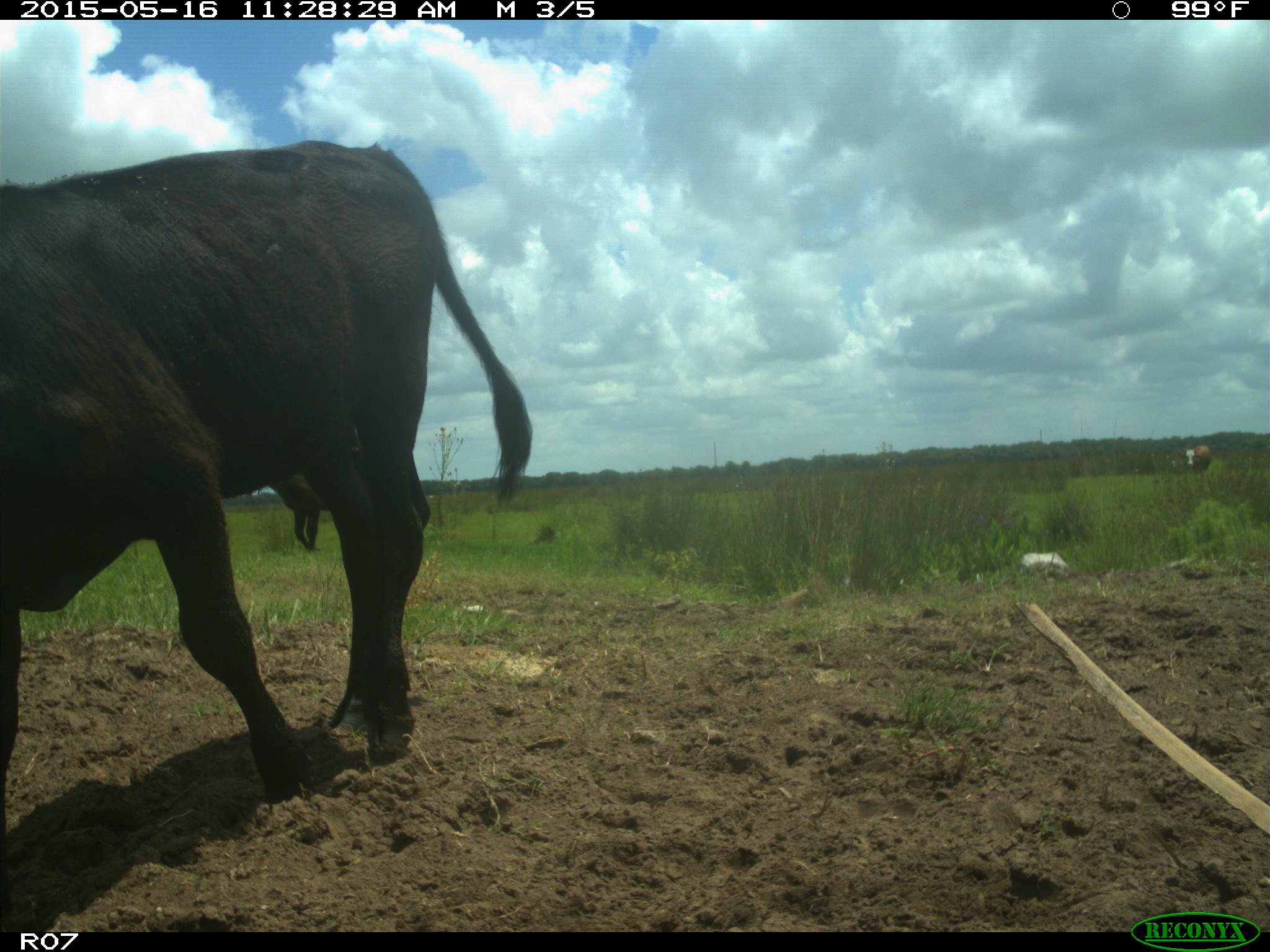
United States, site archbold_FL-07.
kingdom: Animalia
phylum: Chordata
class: Mammalia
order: Artiodactyla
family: Bovidae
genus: Bos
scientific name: Bos taurus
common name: domestic cow